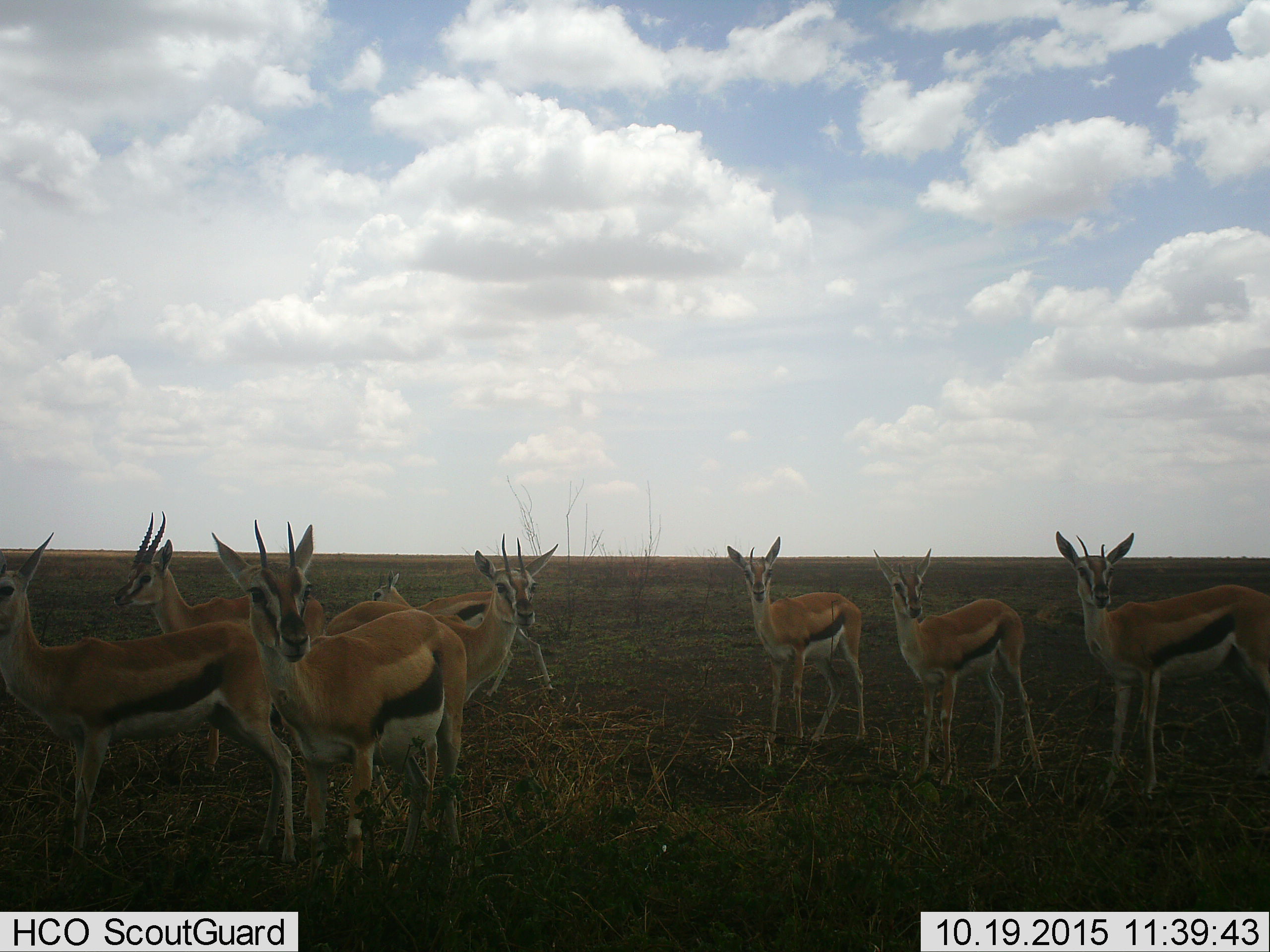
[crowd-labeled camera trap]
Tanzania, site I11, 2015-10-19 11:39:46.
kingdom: Animalia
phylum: Chordata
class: Mammalia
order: Artiodactyla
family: Bovidae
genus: Eudorcas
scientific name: Eudorcas thomsonii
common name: thomson's gazelle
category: gazellethomsons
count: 8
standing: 100%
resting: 0%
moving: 11%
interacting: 0%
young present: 11%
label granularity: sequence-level